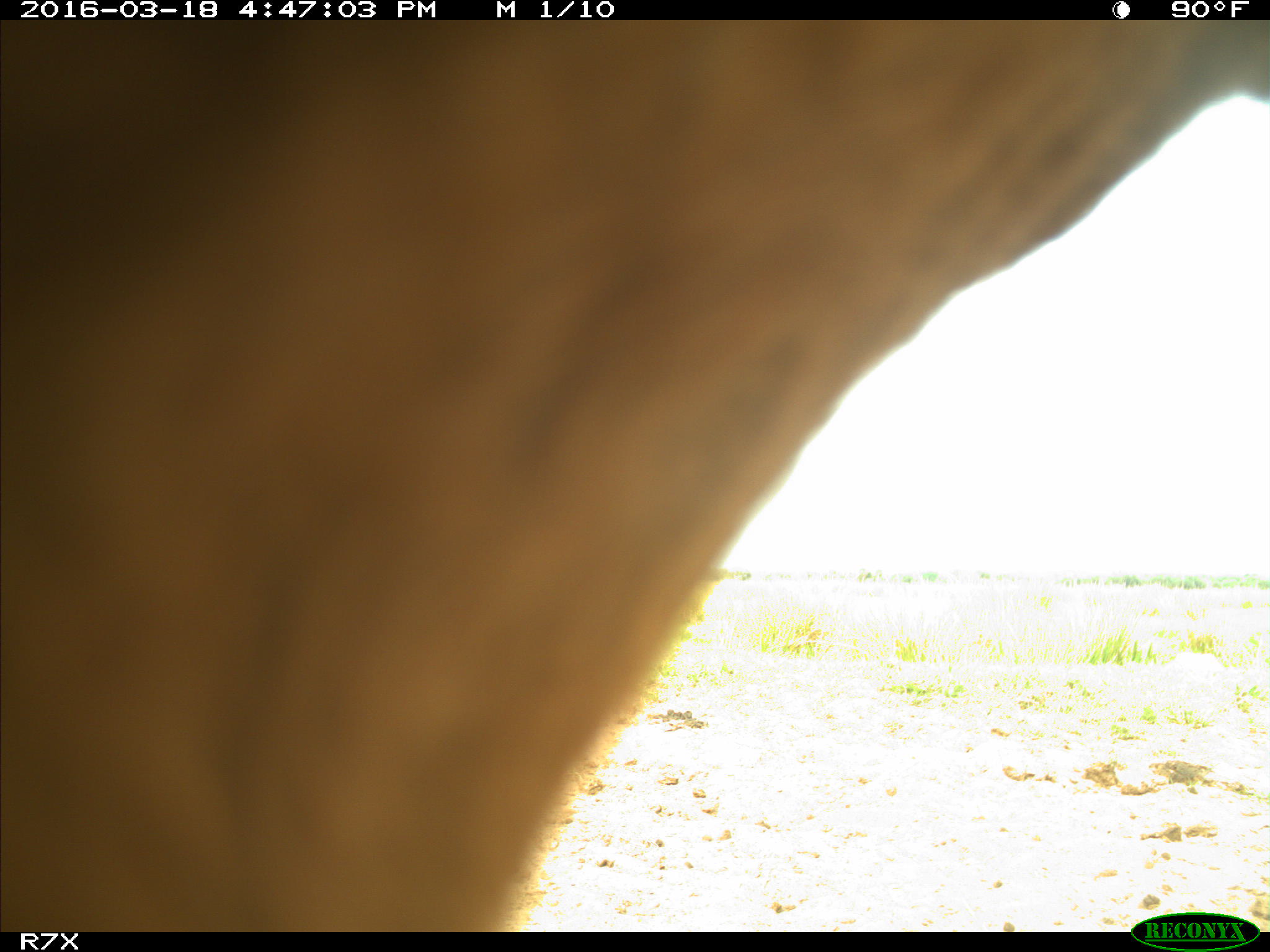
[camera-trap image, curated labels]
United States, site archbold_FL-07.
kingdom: Animalia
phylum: Chordata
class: Mammalia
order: Artiodactyla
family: Bovidae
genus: Bos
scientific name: Bos taurus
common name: domestic cow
Bos taurus (domestic cow).